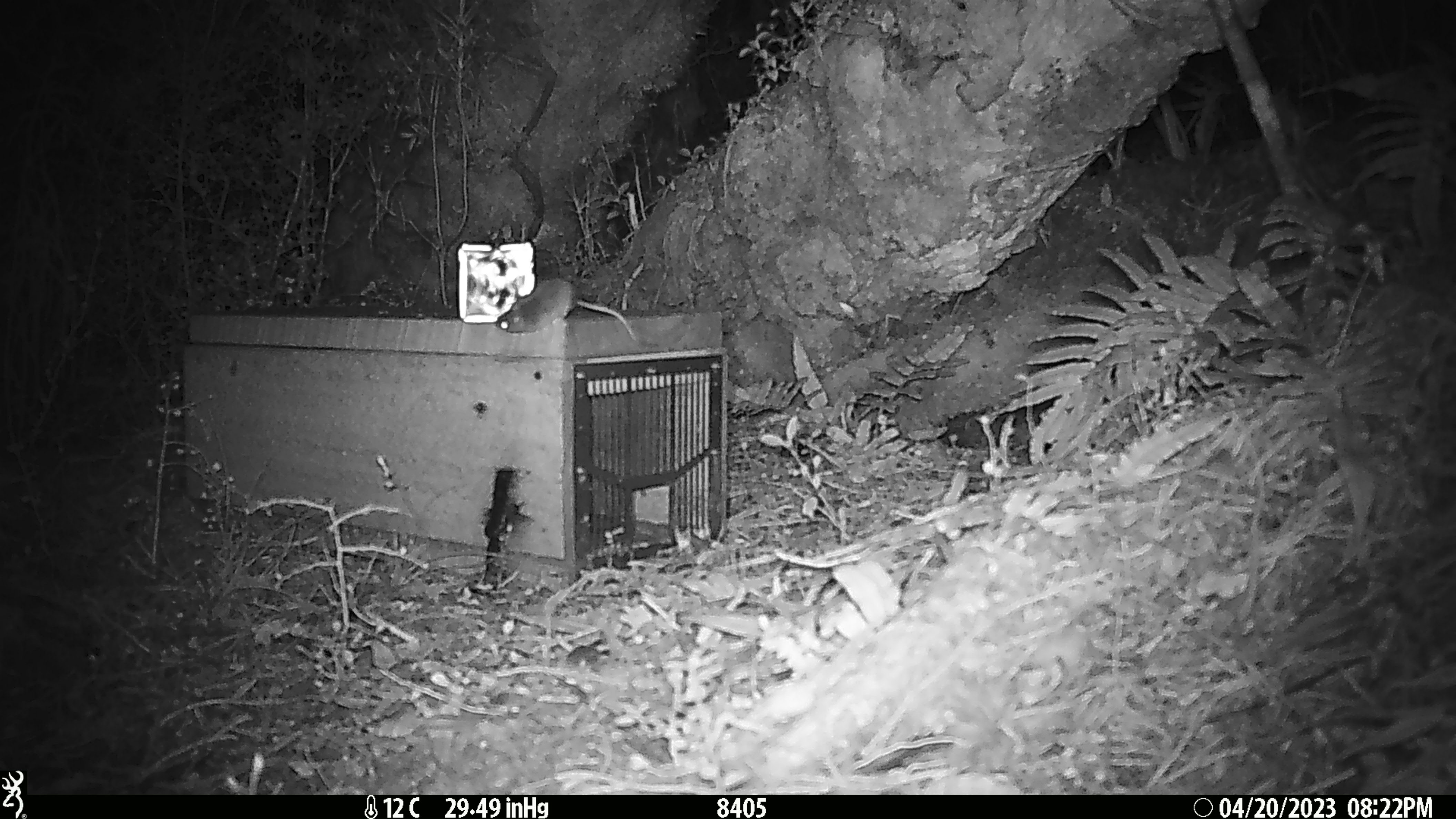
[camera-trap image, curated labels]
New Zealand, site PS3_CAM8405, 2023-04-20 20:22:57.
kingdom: Animalia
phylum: Chordata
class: Mammalia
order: Rodentia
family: Muridae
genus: Mus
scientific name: Mus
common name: mouse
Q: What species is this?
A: Mouse (Mus).